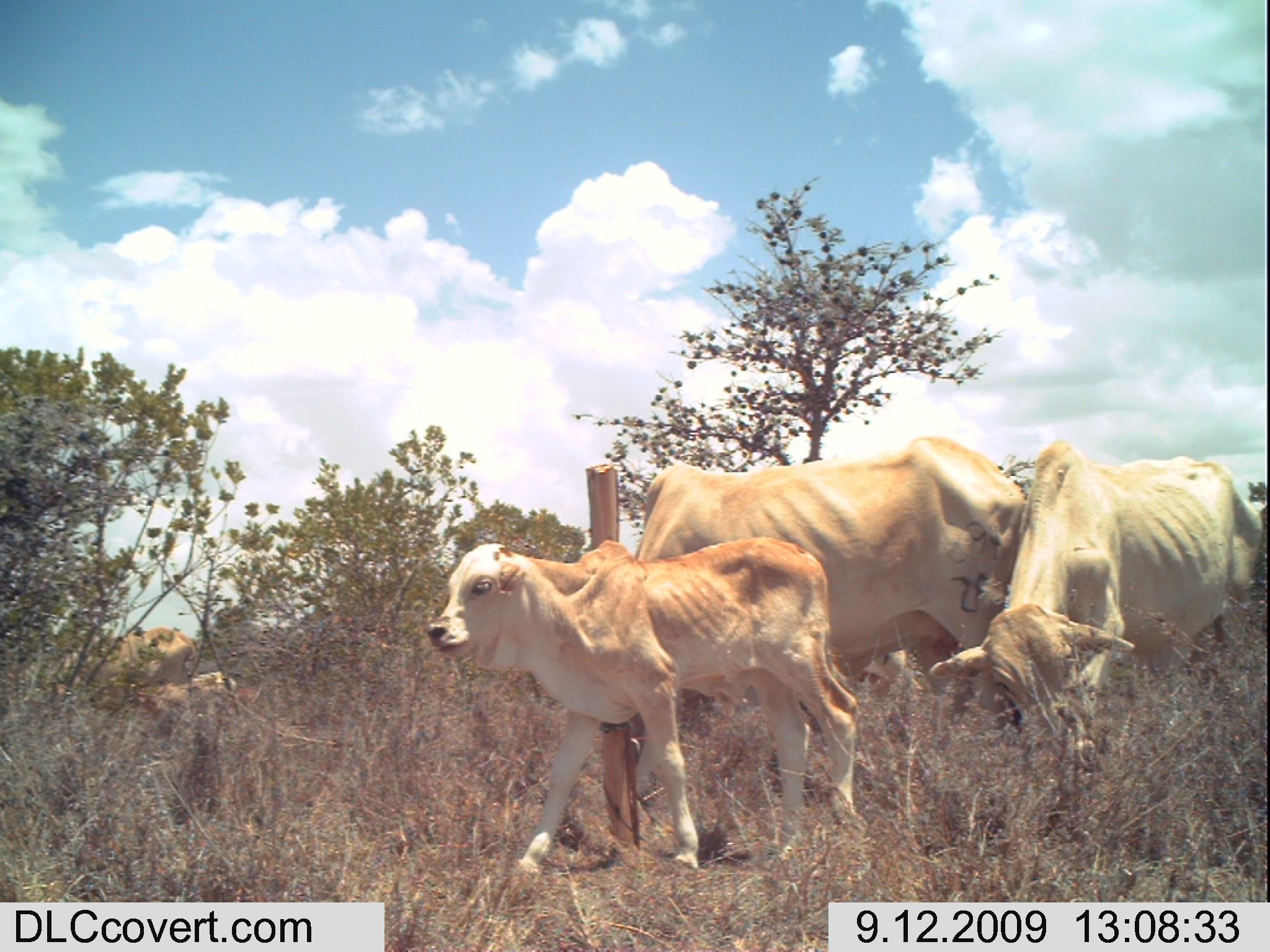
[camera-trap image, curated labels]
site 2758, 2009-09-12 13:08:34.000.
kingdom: Animalia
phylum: Chordata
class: Mammalia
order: Artiodactyla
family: Bovidae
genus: Bos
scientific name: Bos taurus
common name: domestic cattle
Bos taurus (domestic cattle), count 5.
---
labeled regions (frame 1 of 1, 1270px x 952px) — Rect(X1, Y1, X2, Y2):
bos taurus: Rect(423, 534, 870, 884); Rect(630, 434, 1028, 817); Rect(925, 436, 1266, 750); Rect(47, 627, 199, 678); Rect(132, 671, 238, 742)